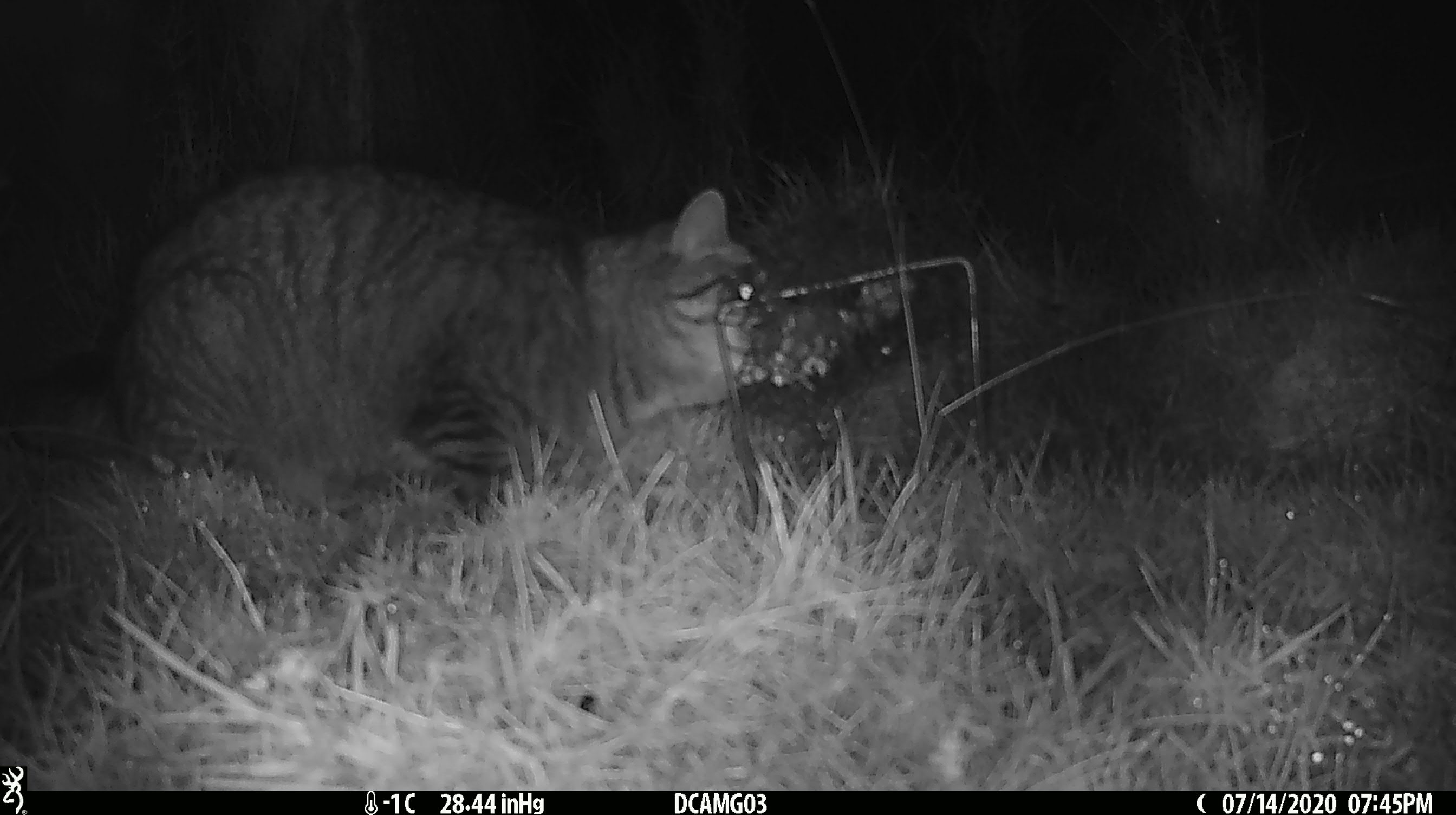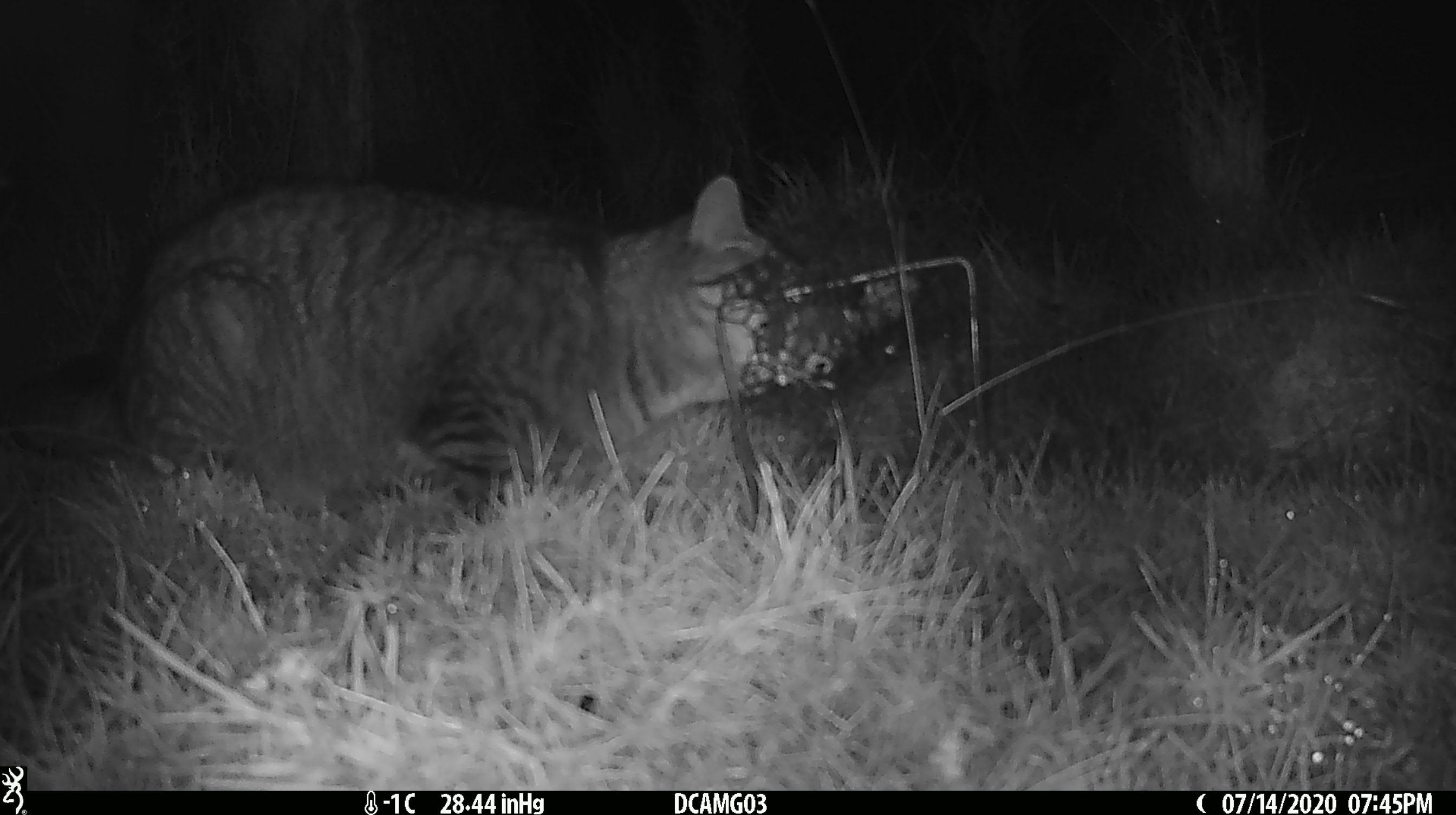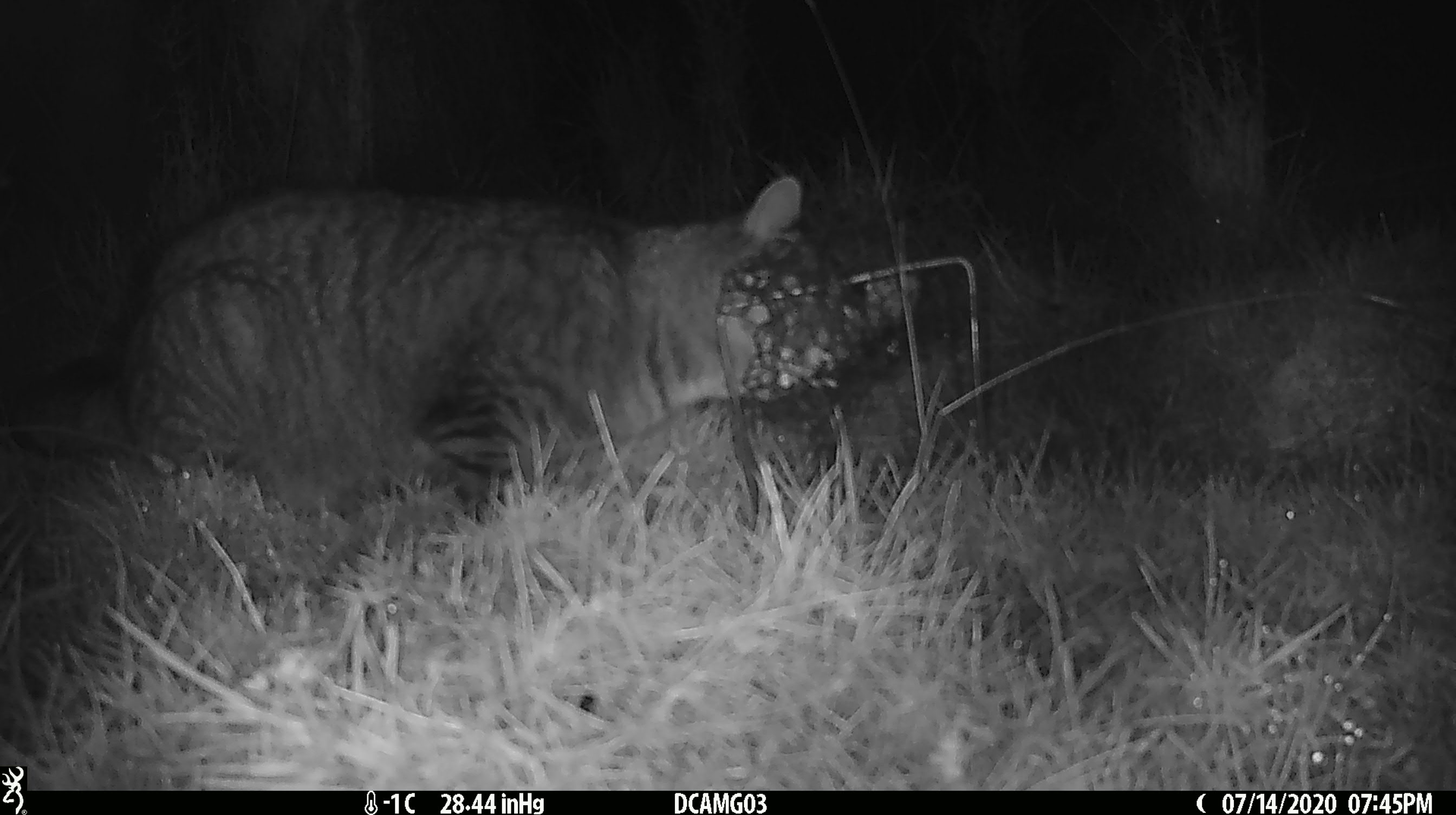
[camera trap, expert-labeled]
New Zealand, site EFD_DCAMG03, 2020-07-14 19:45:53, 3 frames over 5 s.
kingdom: Animalia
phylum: Chordata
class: Mammalia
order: Carnivora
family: Felidae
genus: Felis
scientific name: Felis catus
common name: domestic cat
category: cat